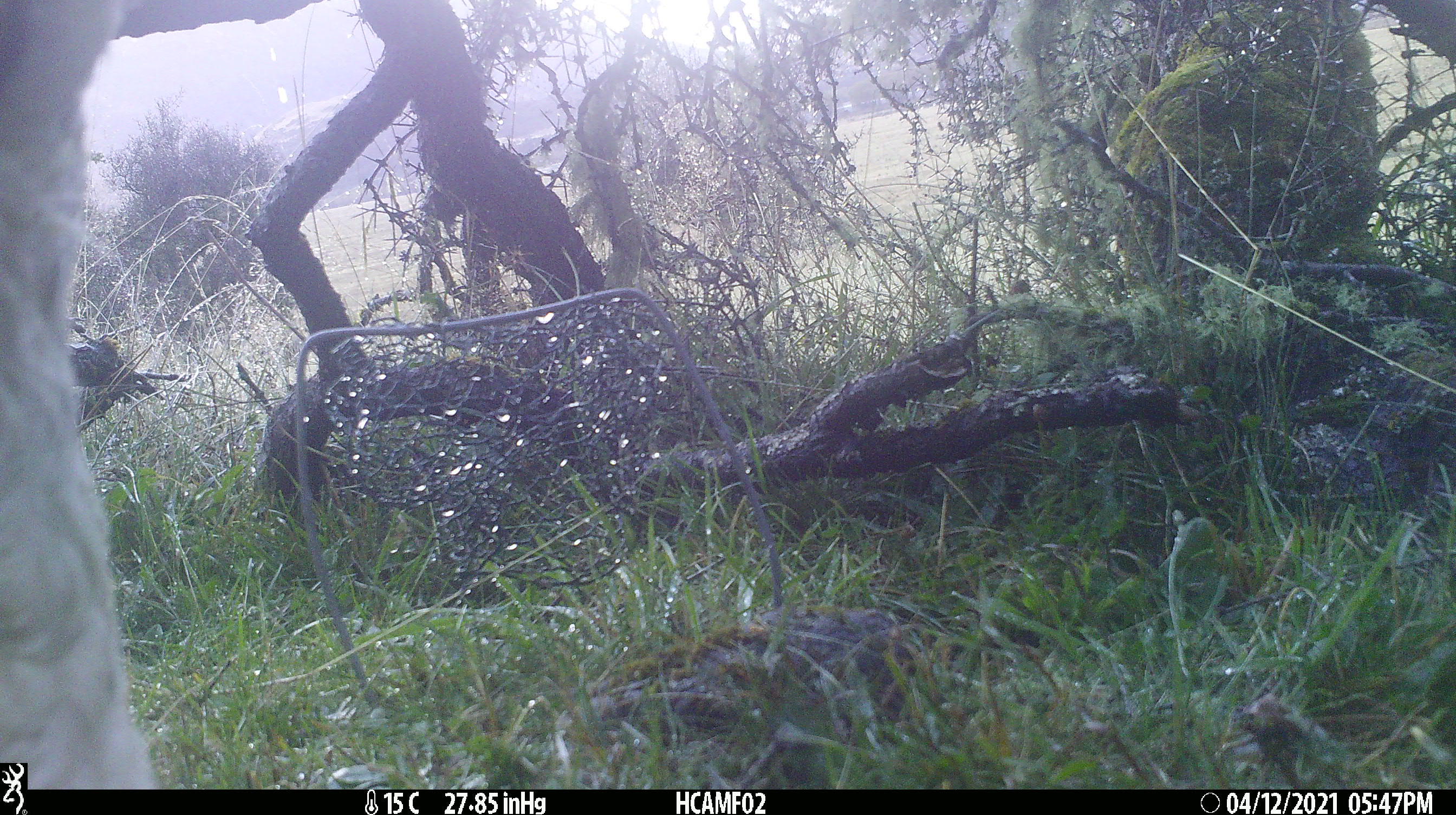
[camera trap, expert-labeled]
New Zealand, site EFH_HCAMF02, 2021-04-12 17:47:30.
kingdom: Animalia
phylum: Chordata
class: Mammalia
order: Artiodactyla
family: Bovidae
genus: Bos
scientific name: Bos taurus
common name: domestic cow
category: cow